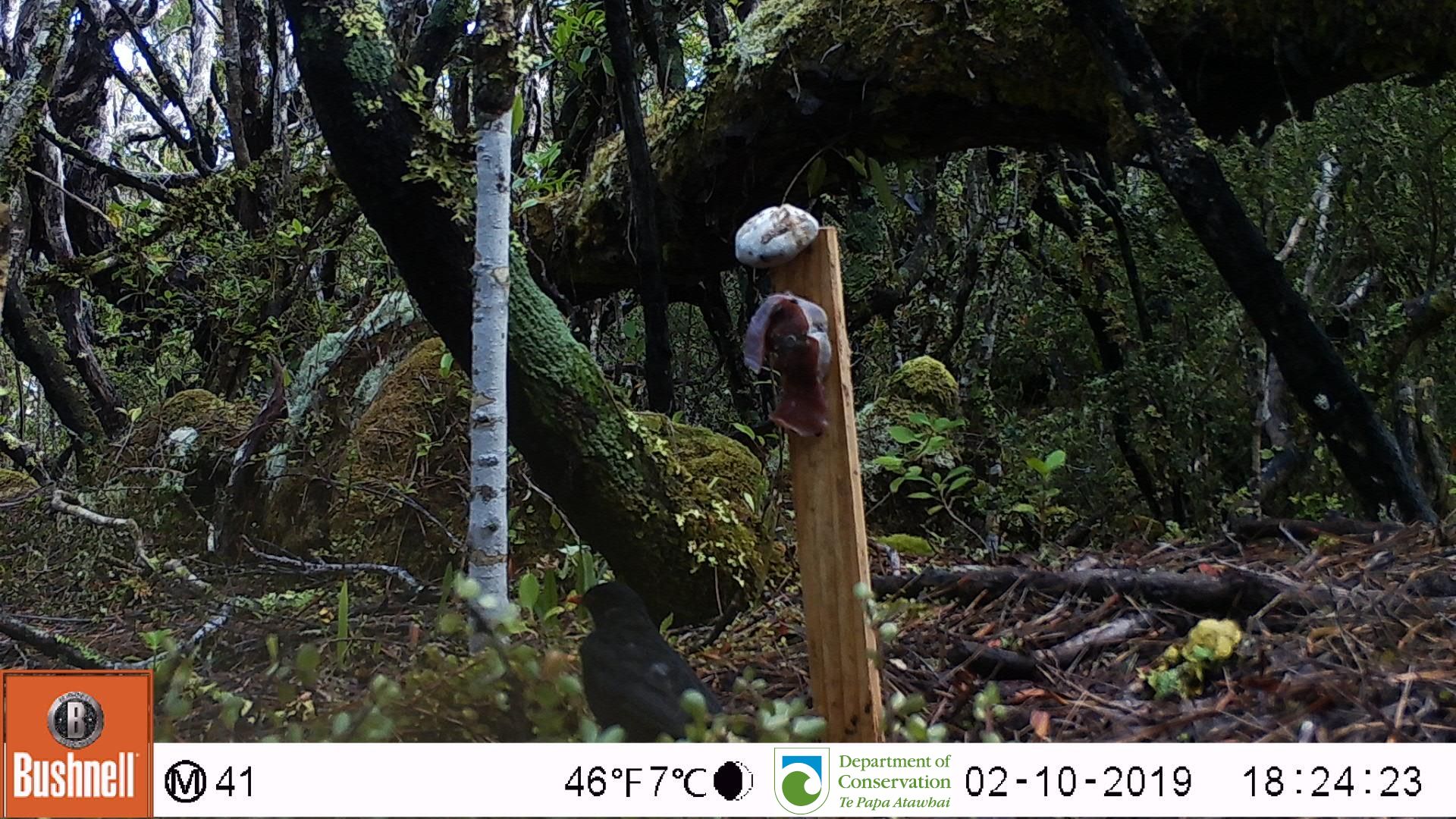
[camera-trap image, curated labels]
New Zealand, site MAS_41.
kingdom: Animalia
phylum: Chordata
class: Aves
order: Passeriformes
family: Turdidae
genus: Turdus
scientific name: Turdus merula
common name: eurasian blackbird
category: blackbird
Blackbird (eurasian blackbird) (Turdus merula).